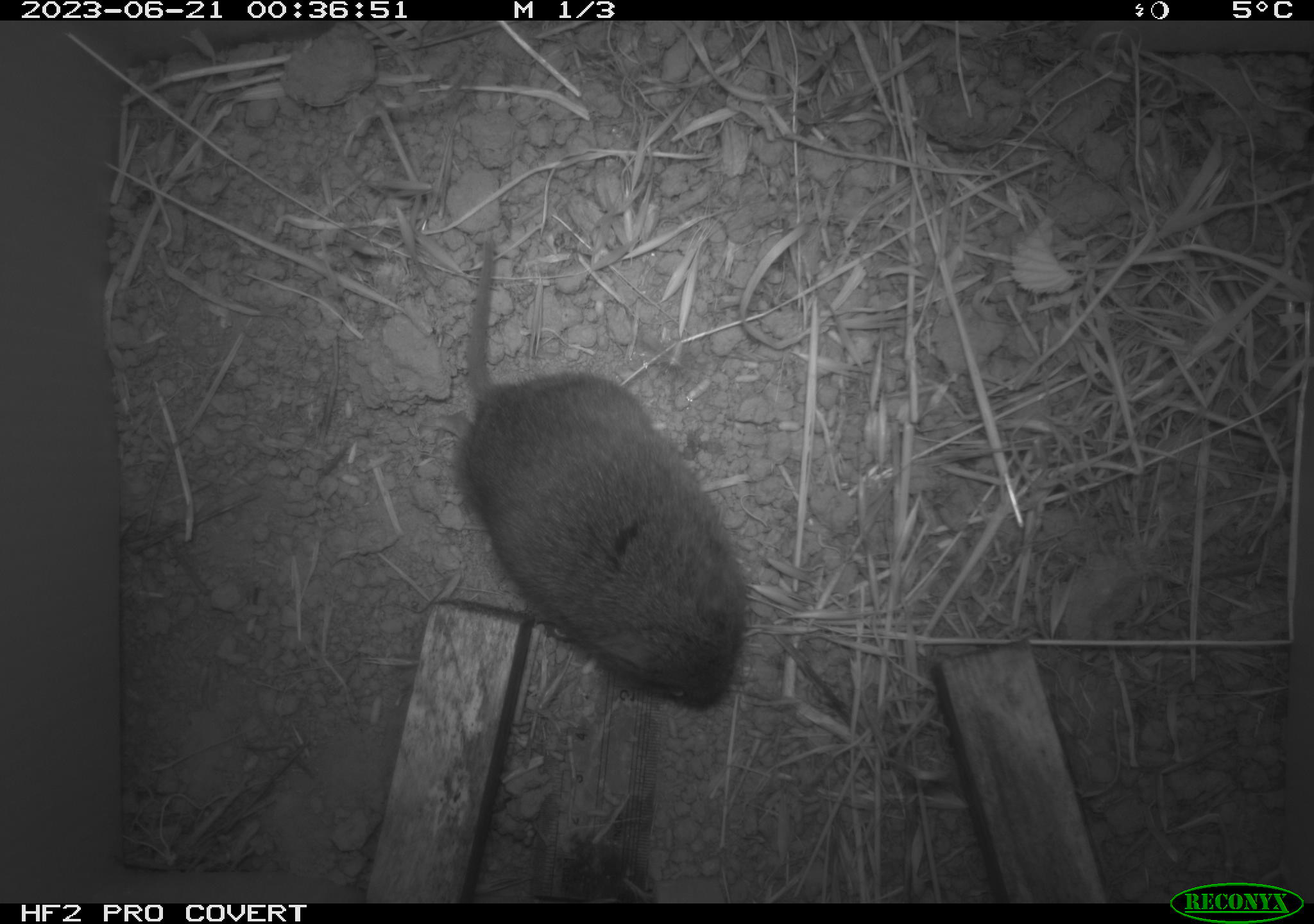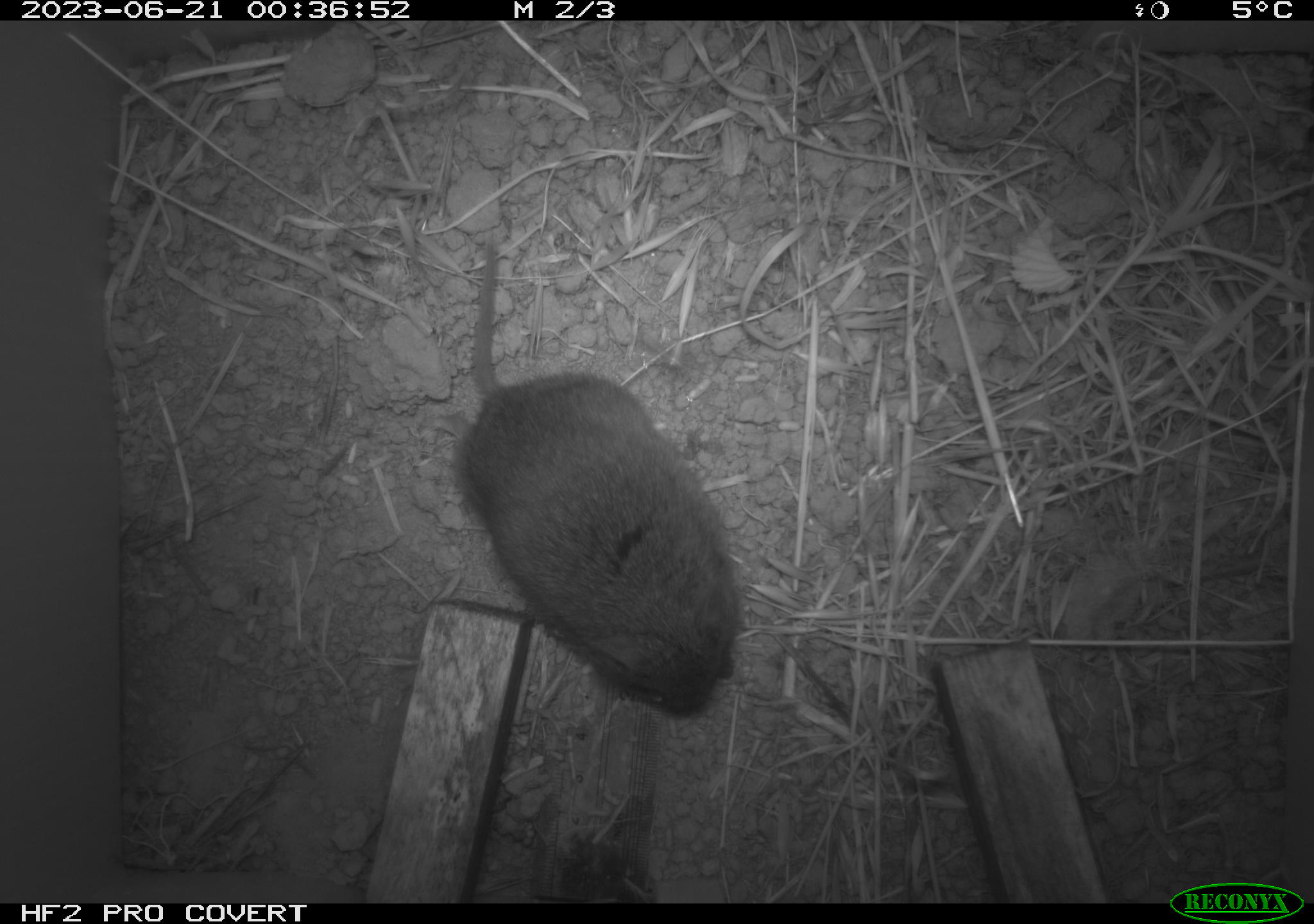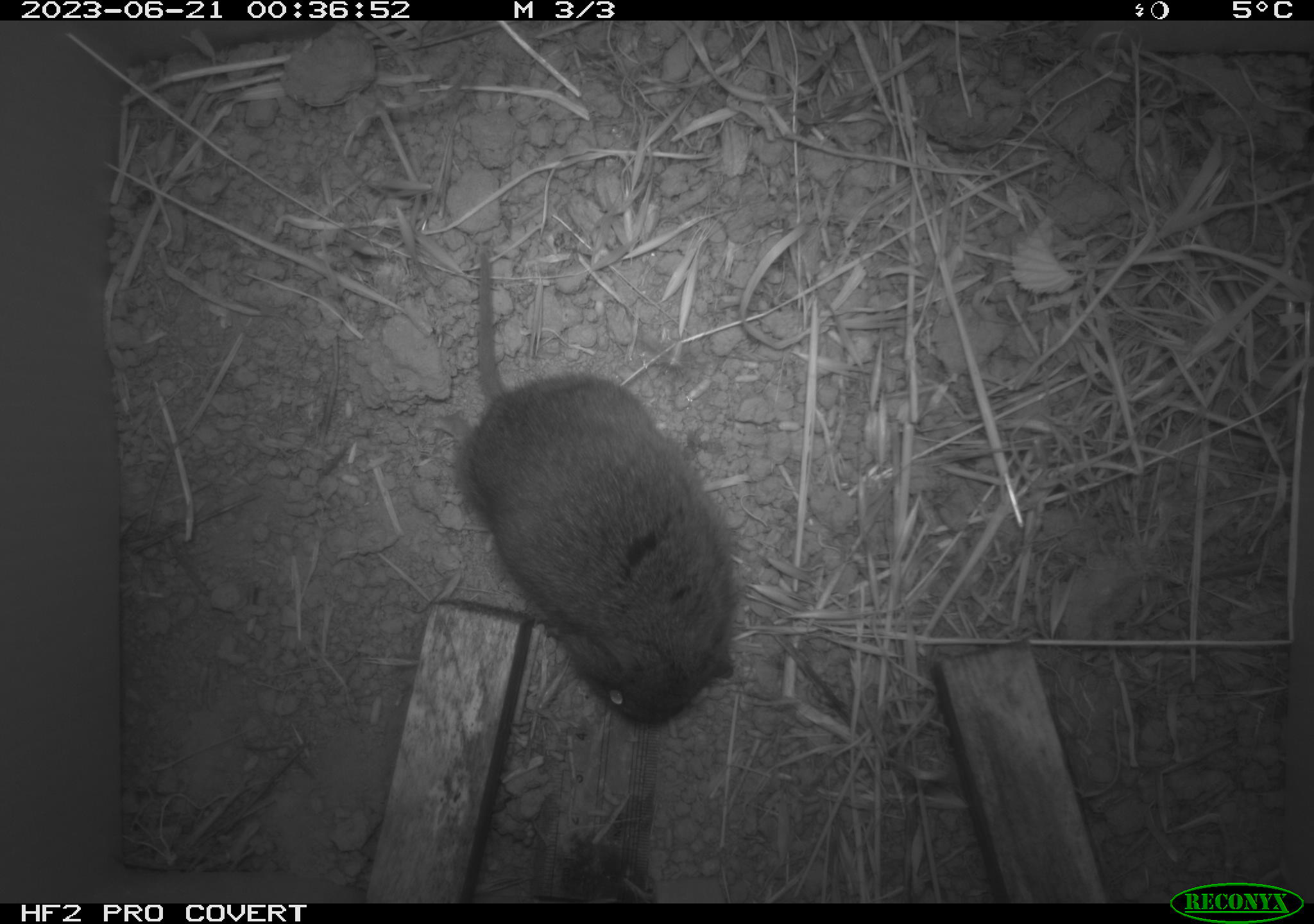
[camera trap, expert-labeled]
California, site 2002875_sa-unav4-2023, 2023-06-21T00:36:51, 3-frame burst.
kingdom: Animalia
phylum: Chordata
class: Mammalia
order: Rodentia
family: Cricetidae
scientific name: Arvicolinae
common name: voles, lemmings, and muskrats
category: arvicolinae subfamily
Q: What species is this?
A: Arvicolinae subfamily (voles, lemmings, and muskrats) (Arvicolinae).